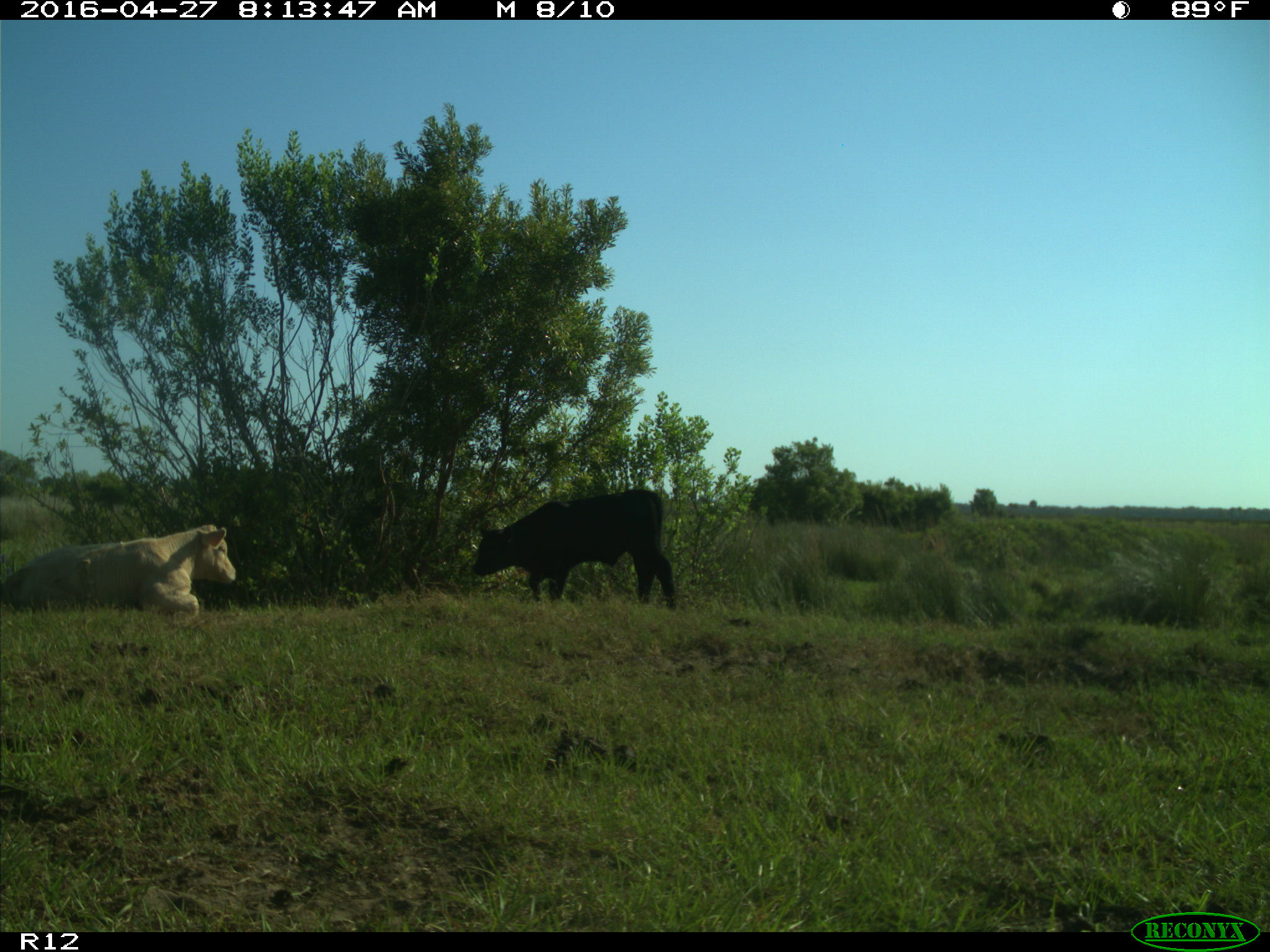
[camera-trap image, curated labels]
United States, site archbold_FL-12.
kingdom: Animalia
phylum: Chordata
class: Mammalia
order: Artiodactyla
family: Bovidae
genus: Bos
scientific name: Bos taurus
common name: domestic cow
Bos taurus (domestic cow).